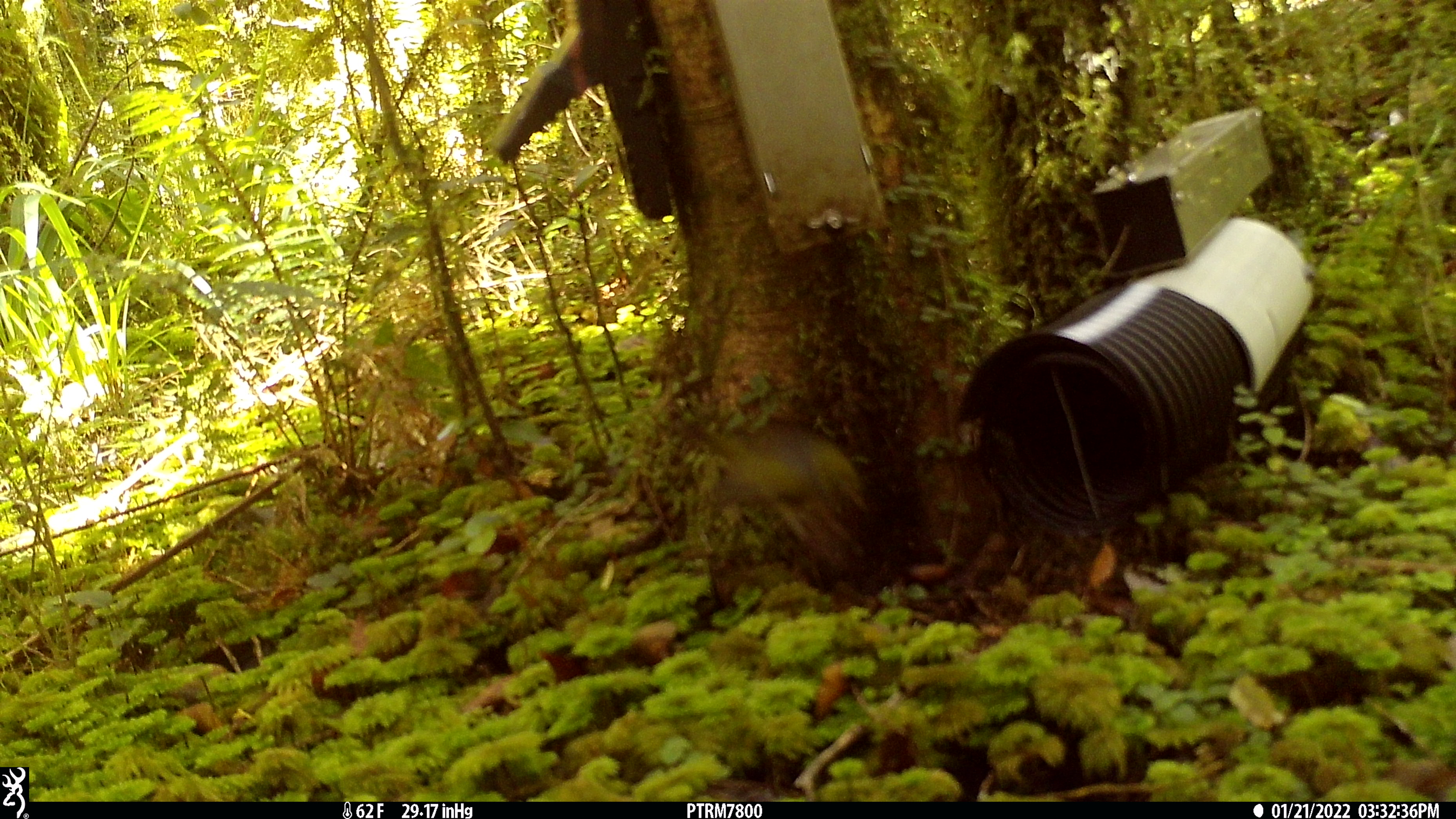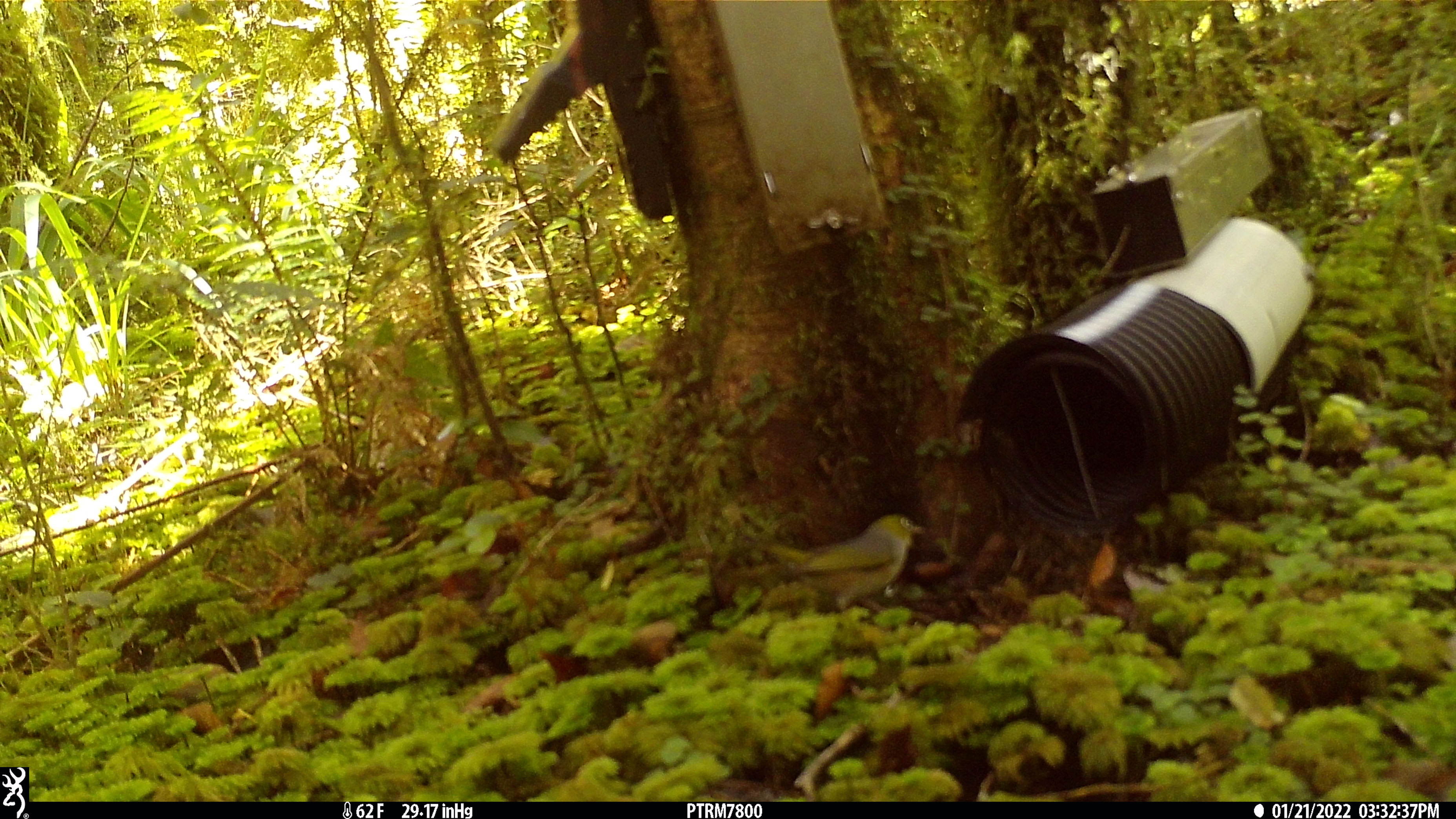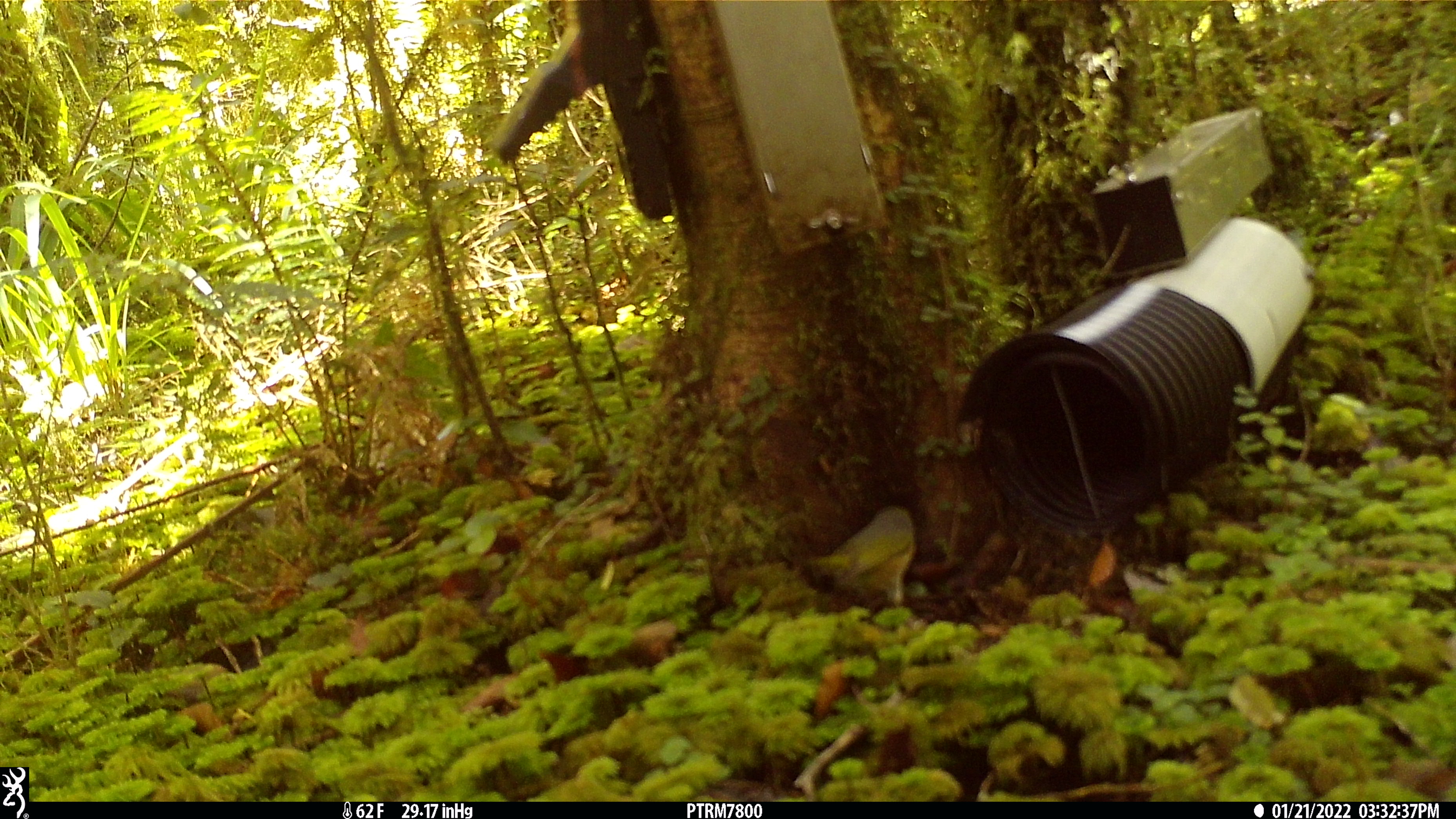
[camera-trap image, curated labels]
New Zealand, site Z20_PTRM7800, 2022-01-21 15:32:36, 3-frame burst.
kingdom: Animalia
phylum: Chordata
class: Aves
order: Passeriformes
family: Zosteropidae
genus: Zosterops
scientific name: Zosterops lateralis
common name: silvereye